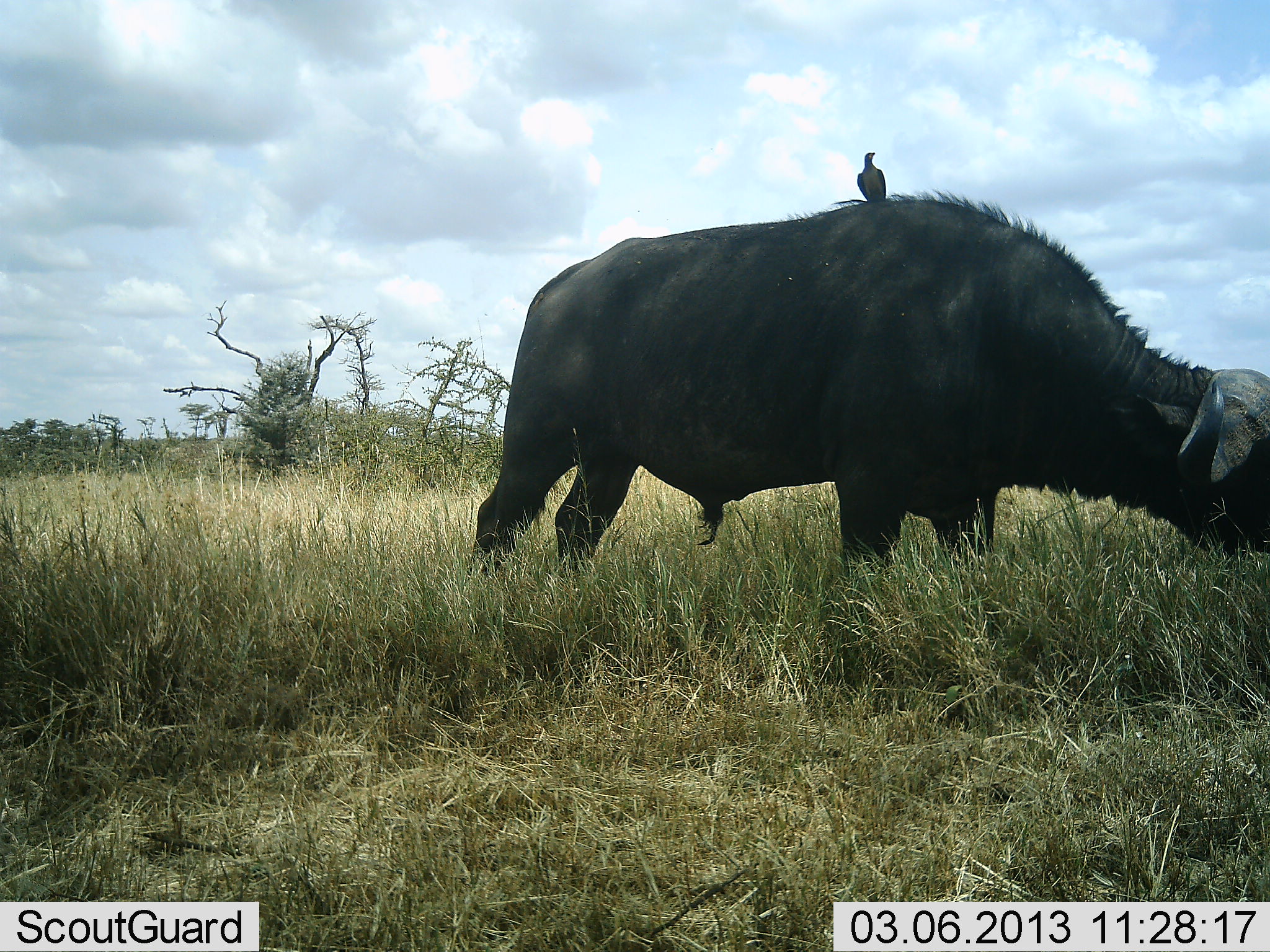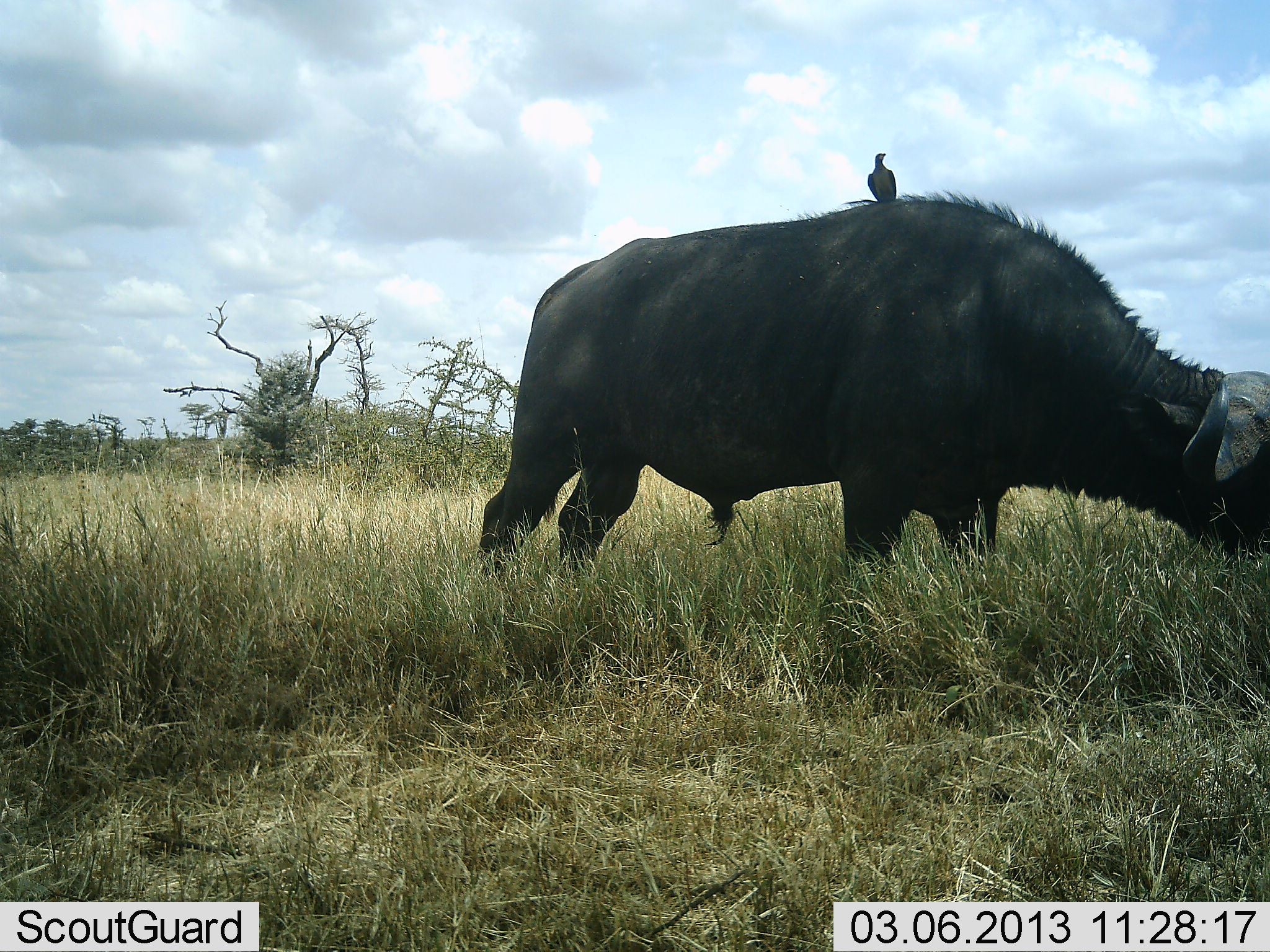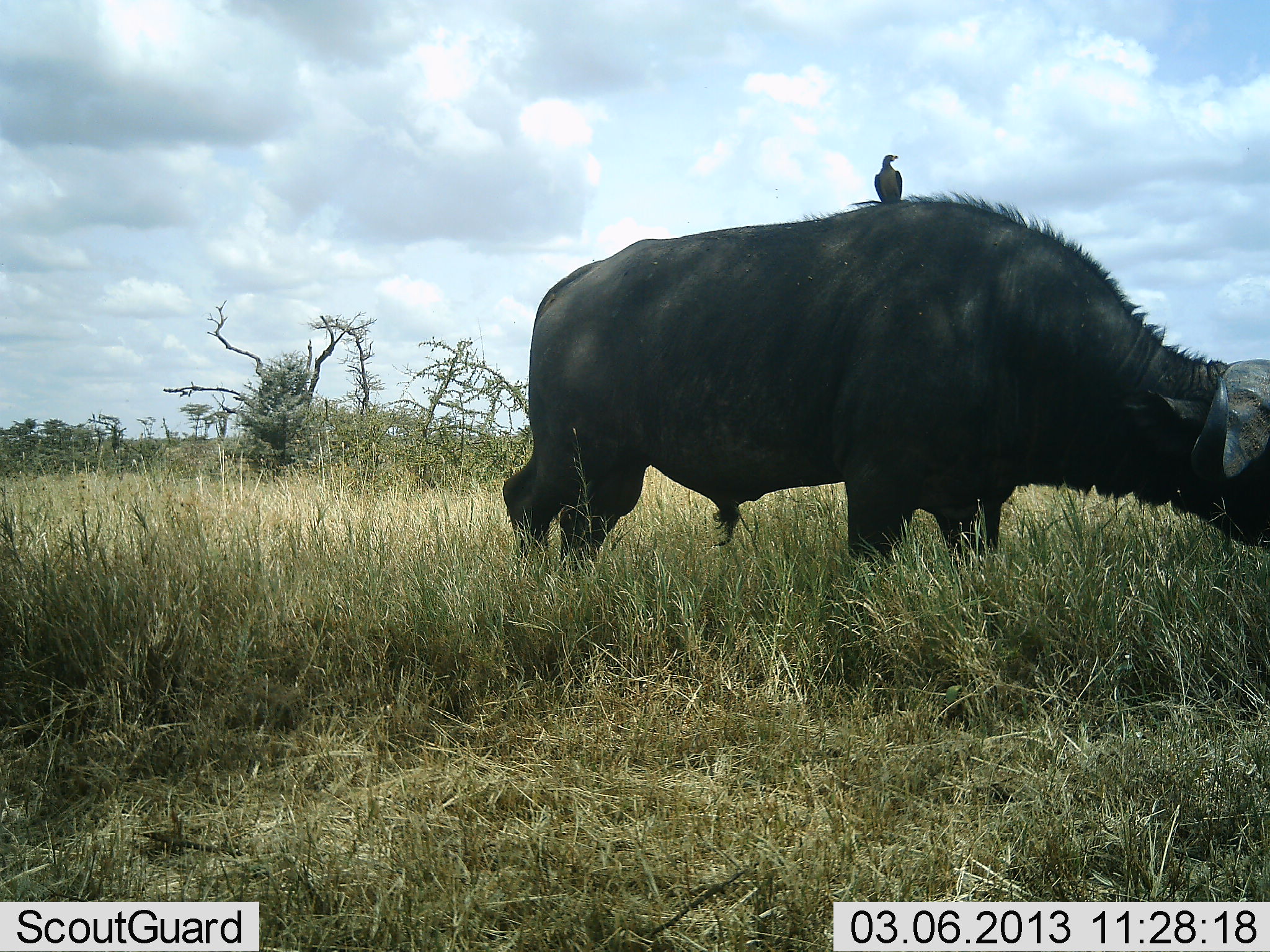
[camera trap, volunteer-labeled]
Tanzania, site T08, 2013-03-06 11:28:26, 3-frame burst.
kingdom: Animalia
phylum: Chordata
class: Mammalia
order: Artiodactyla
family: Bovidae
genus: Syncerus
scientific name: Syncerus caffer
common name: cape buffalo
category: buffalo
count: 1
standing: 30%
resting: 0%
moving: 0%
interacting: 3%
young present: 0%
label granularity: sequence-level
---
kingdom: Animalia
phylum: Chordata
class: Aves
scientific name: Aves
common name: bird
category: otherbird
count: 1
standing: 52%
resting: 35%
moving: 0%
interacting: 26%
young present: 0%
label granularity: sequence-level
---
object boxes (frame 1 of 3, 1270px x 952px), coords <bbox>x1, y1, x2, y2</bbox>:
animal: <bbox>475, 193, 1270, 596</bbox>; <bbox>854, 151, 888, 202</bbox>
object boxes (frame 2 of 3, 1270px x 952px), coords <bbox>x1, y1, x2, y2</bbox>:
animal: <bbox>474, 195, 1270, 575</bbox>; <bbox>864, 152, 898, 200</bbox>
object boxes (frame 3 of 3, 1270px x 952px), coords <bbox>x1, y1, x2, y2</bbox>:
animal: <bbox>500, 193, 1270, 584</bbox>; <bbox>870, 153, 904, 201</bbox>; <bbox>808, 275, 814, 281</bbox>